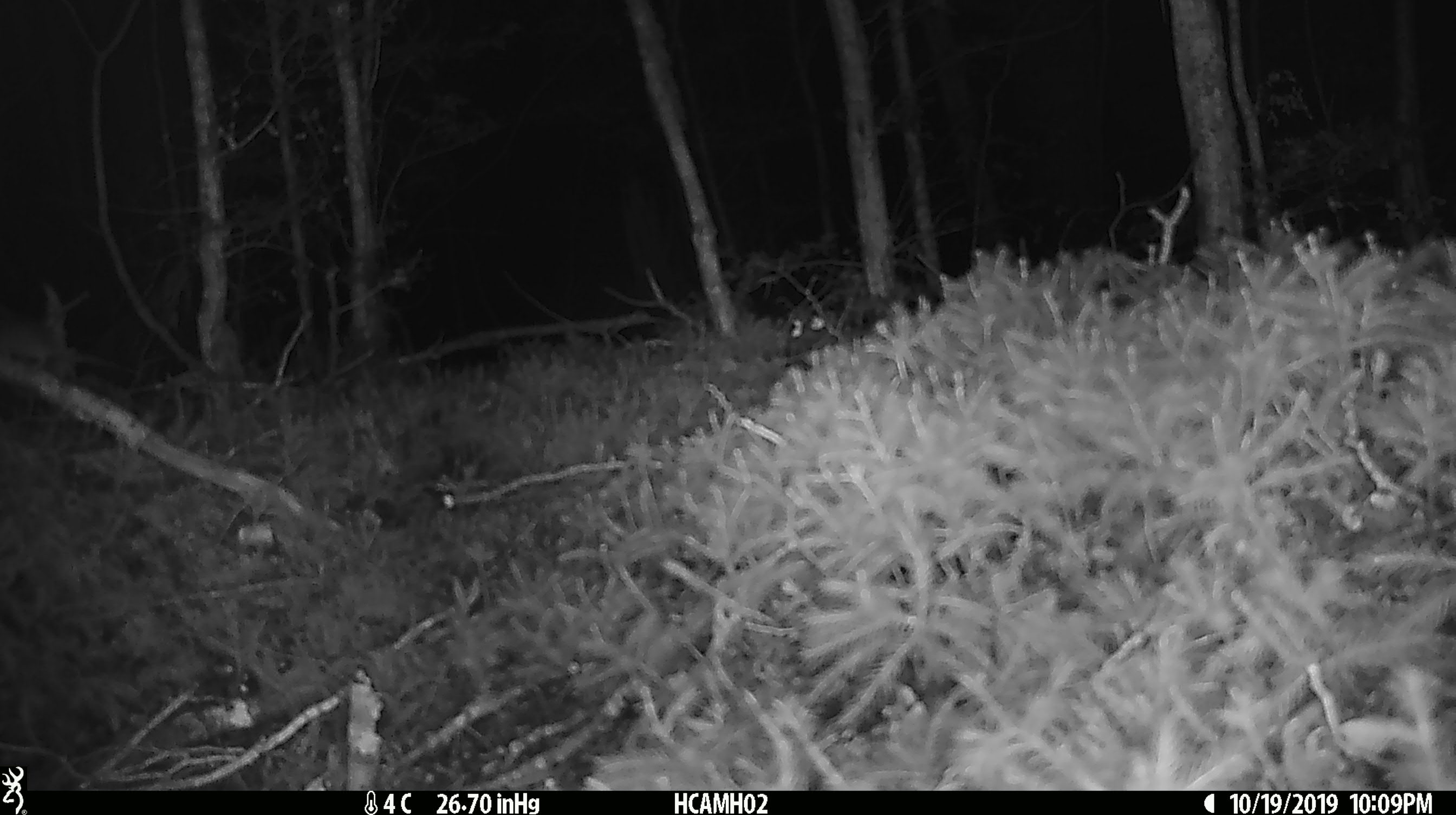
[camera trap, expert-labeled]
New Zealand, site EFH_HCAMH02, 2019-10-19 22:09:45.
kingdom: Animalia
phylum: Chordata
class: Mammalia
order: Rodentia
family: Muridae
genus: Mus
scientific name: Mus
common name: mouse